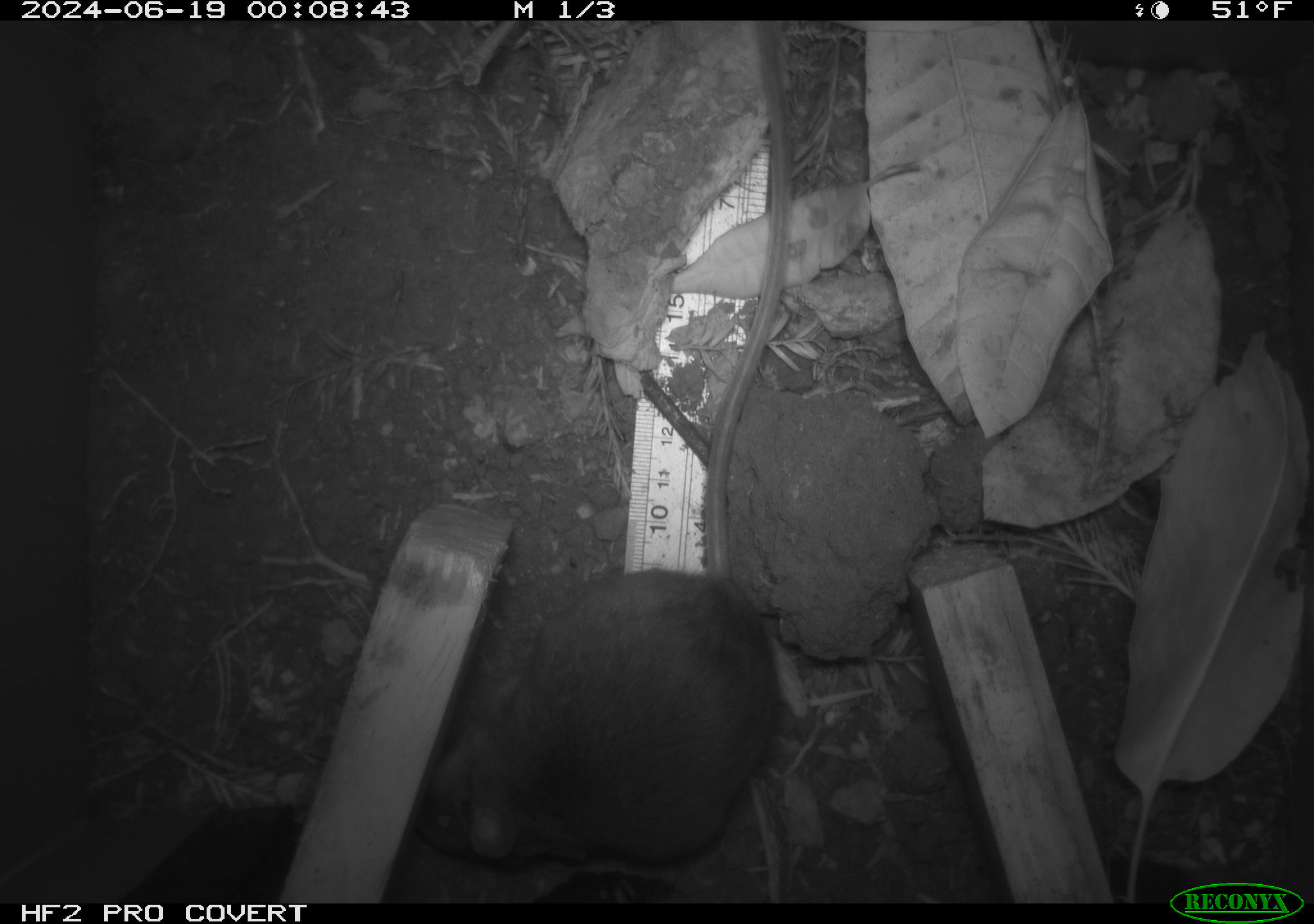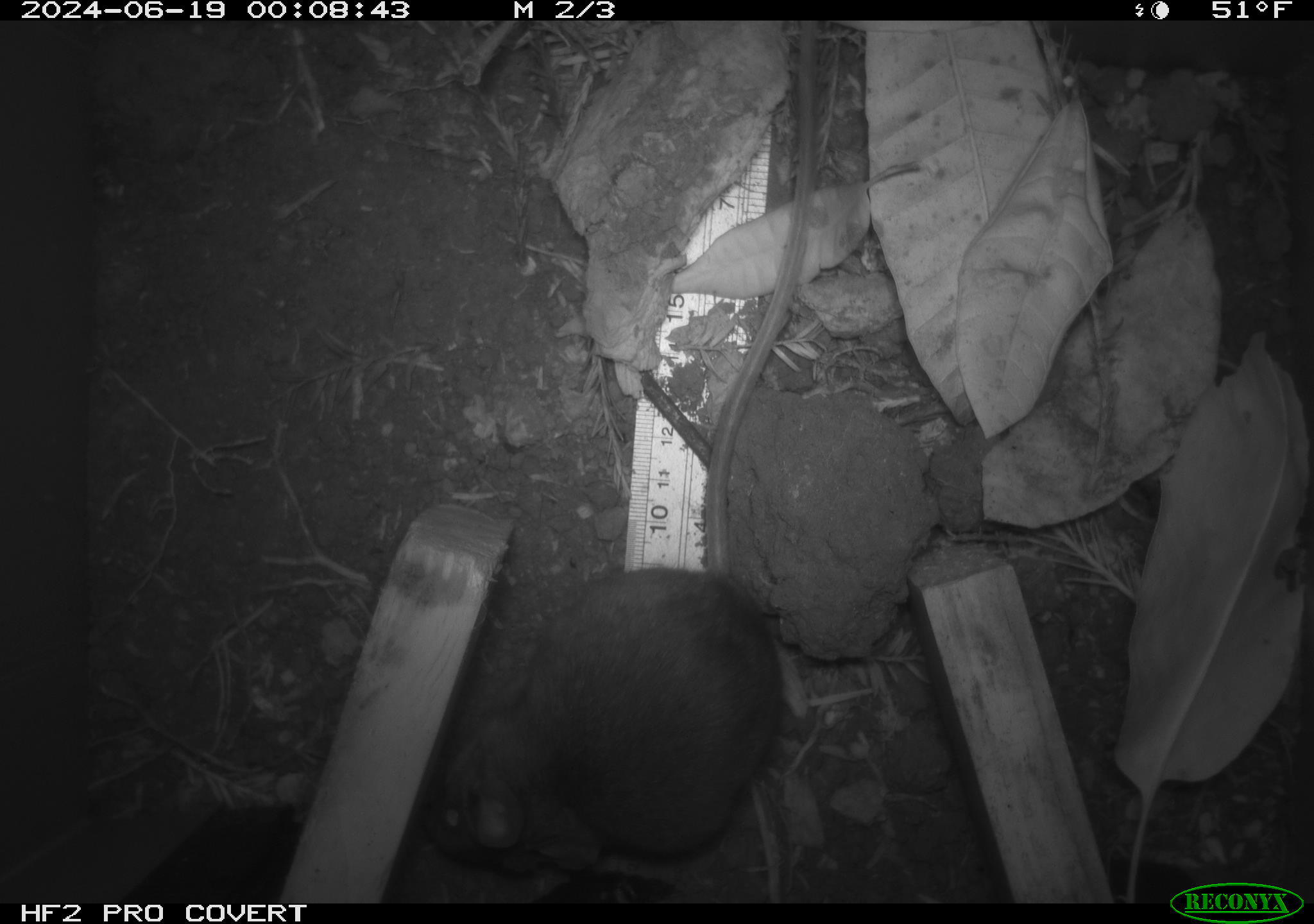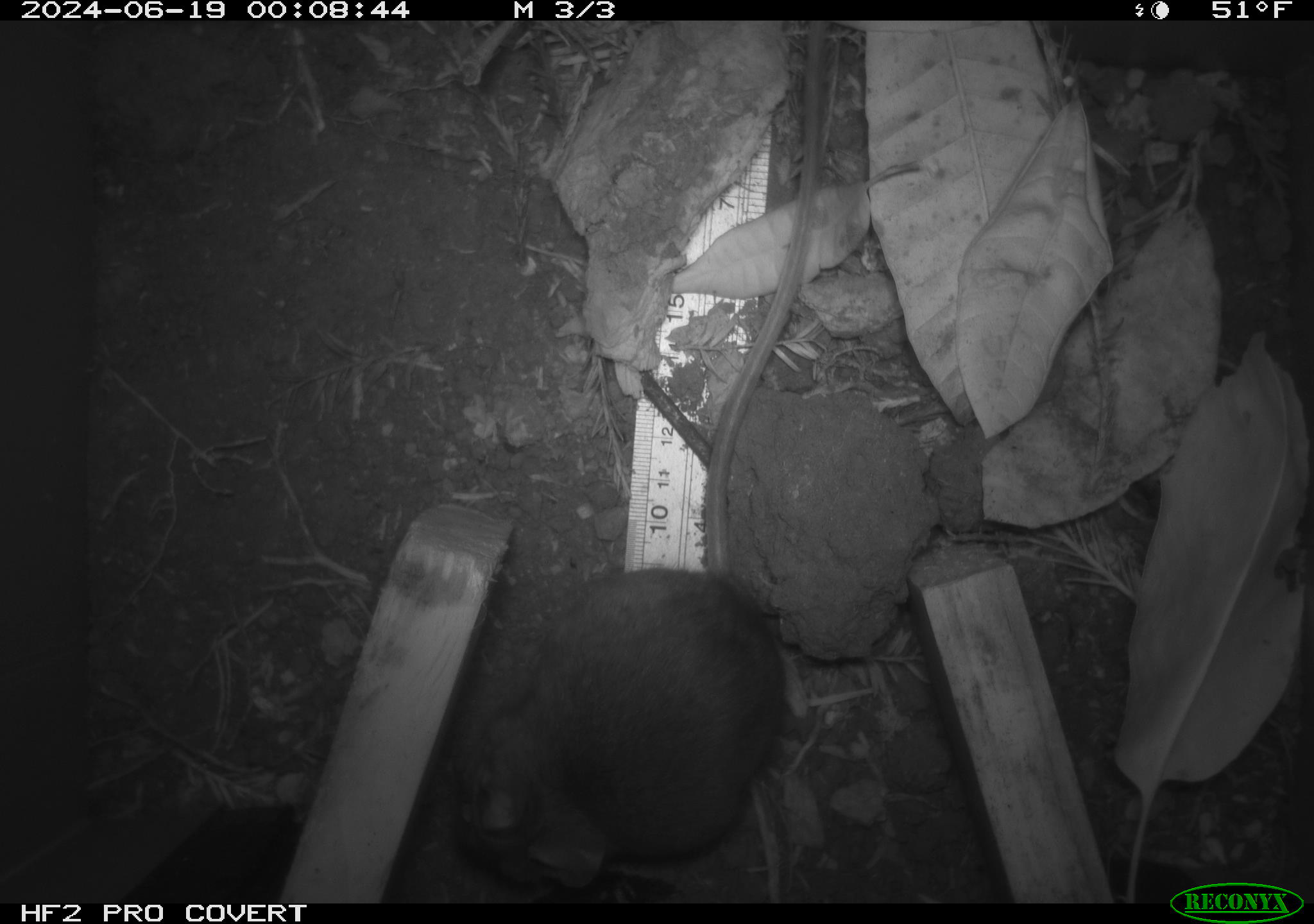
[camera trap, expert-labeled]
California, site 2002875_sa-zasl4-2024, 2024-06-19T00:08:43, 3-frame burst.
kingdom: Animalia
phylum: Chordata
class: Mammalia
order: Rodentia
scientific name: Rodentia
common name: rodent